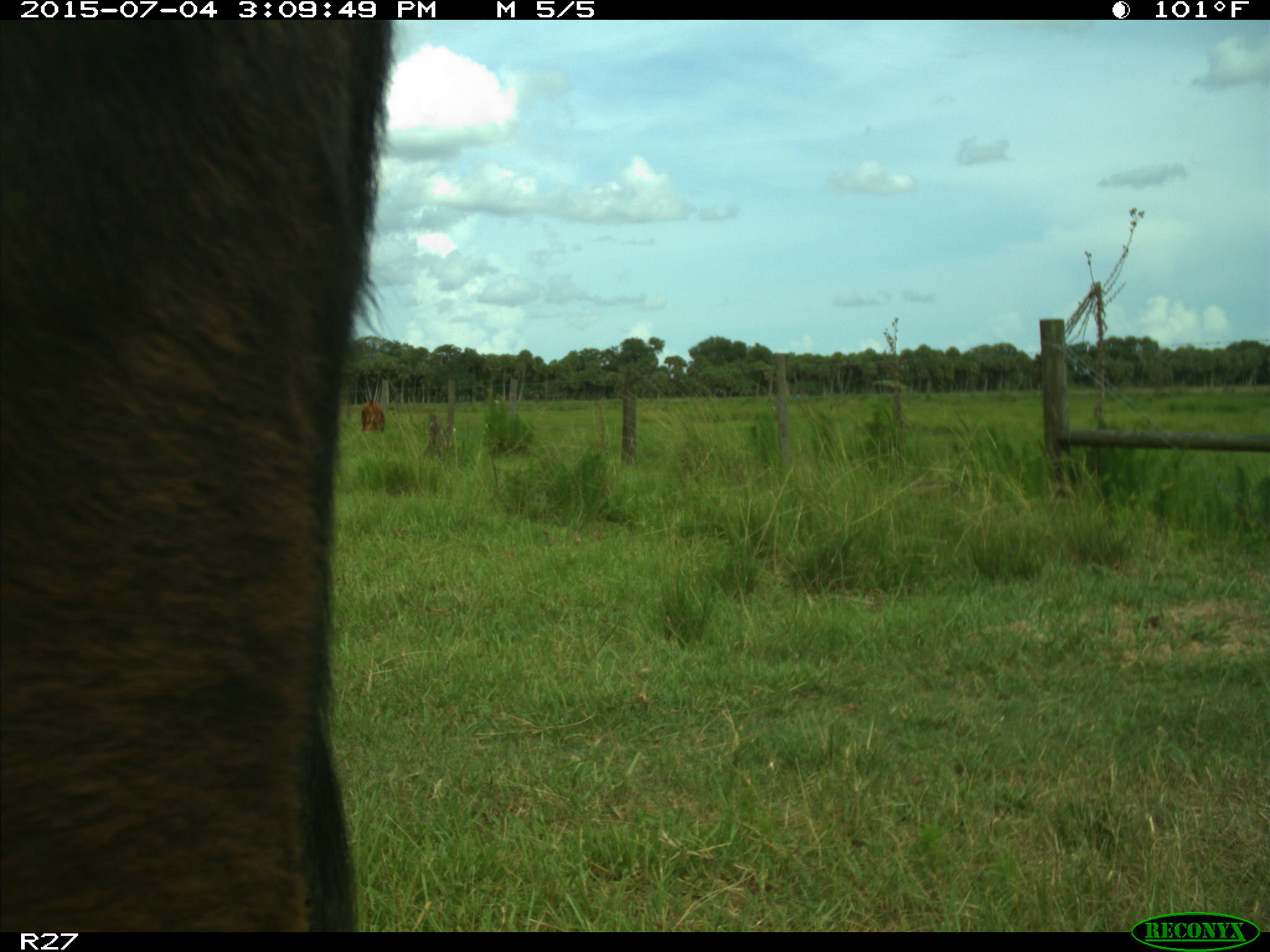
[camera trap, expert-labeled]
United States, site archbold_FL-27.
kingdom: Animalia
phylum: Chordata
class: Mammalia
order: Artiodactyla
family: Bovidae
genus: Bos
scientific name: Bos taurus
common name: domestic cow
Bos taurus (domestic cow).